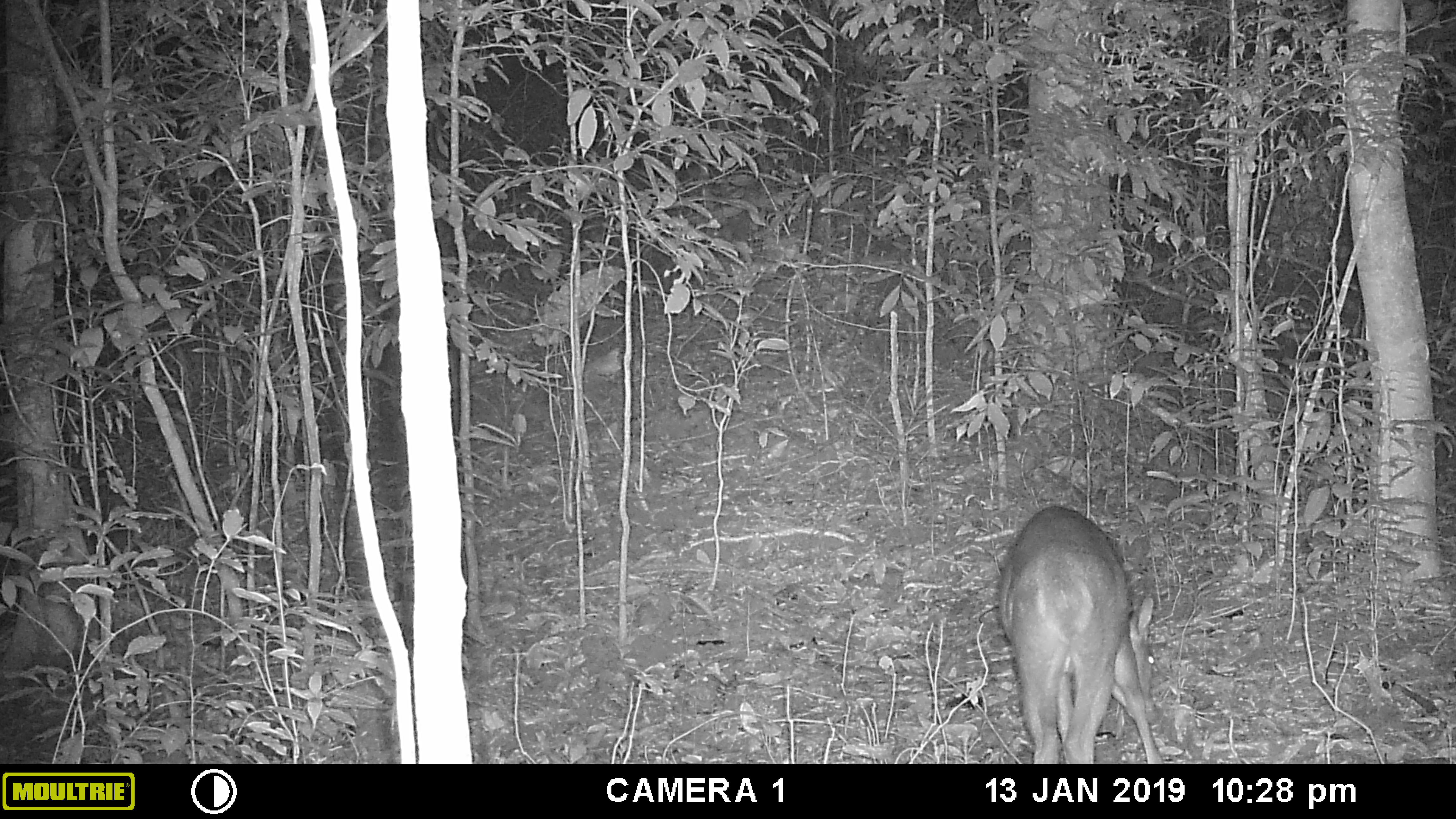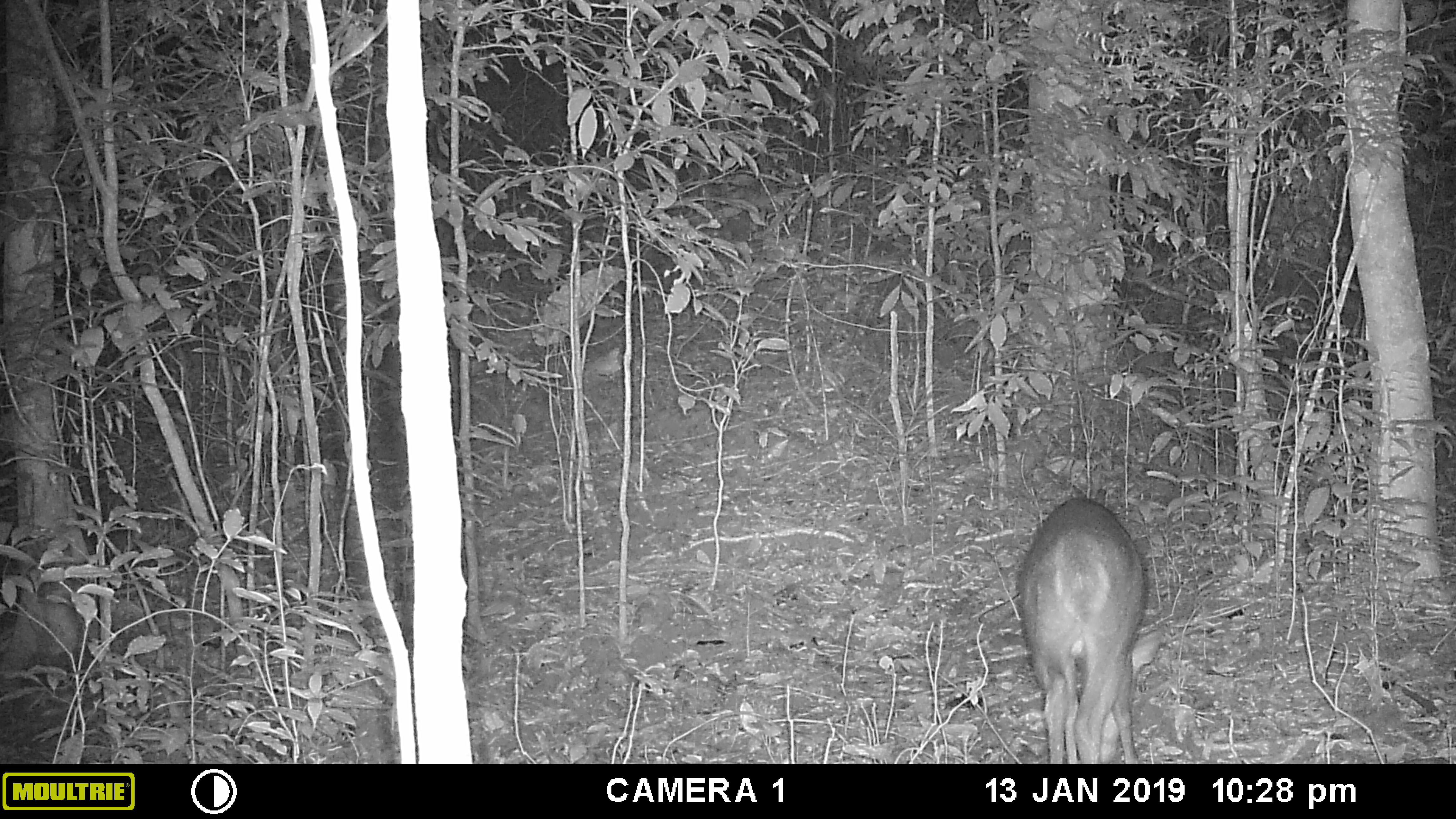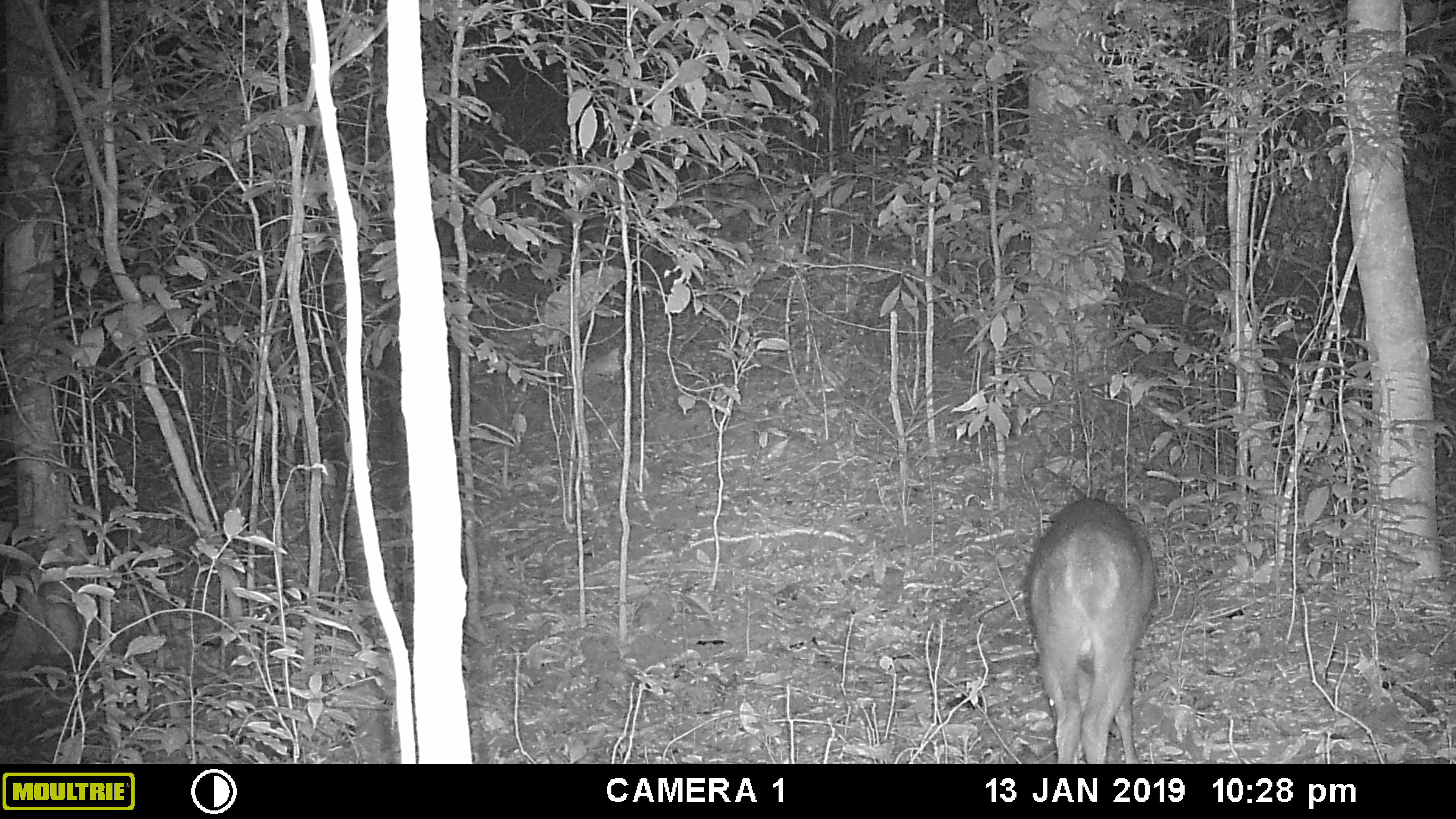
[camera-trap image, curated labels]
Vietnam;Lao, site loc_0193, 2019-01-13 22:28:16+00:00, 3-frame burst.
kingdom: Animalia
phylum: Chordata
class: Mammalia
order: Artiodactyla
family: Cervidae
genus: Muntiacus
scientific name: Muntiacus vuquangensis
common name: large-antlered muntjac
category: large antlered muntjac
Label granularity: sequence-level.